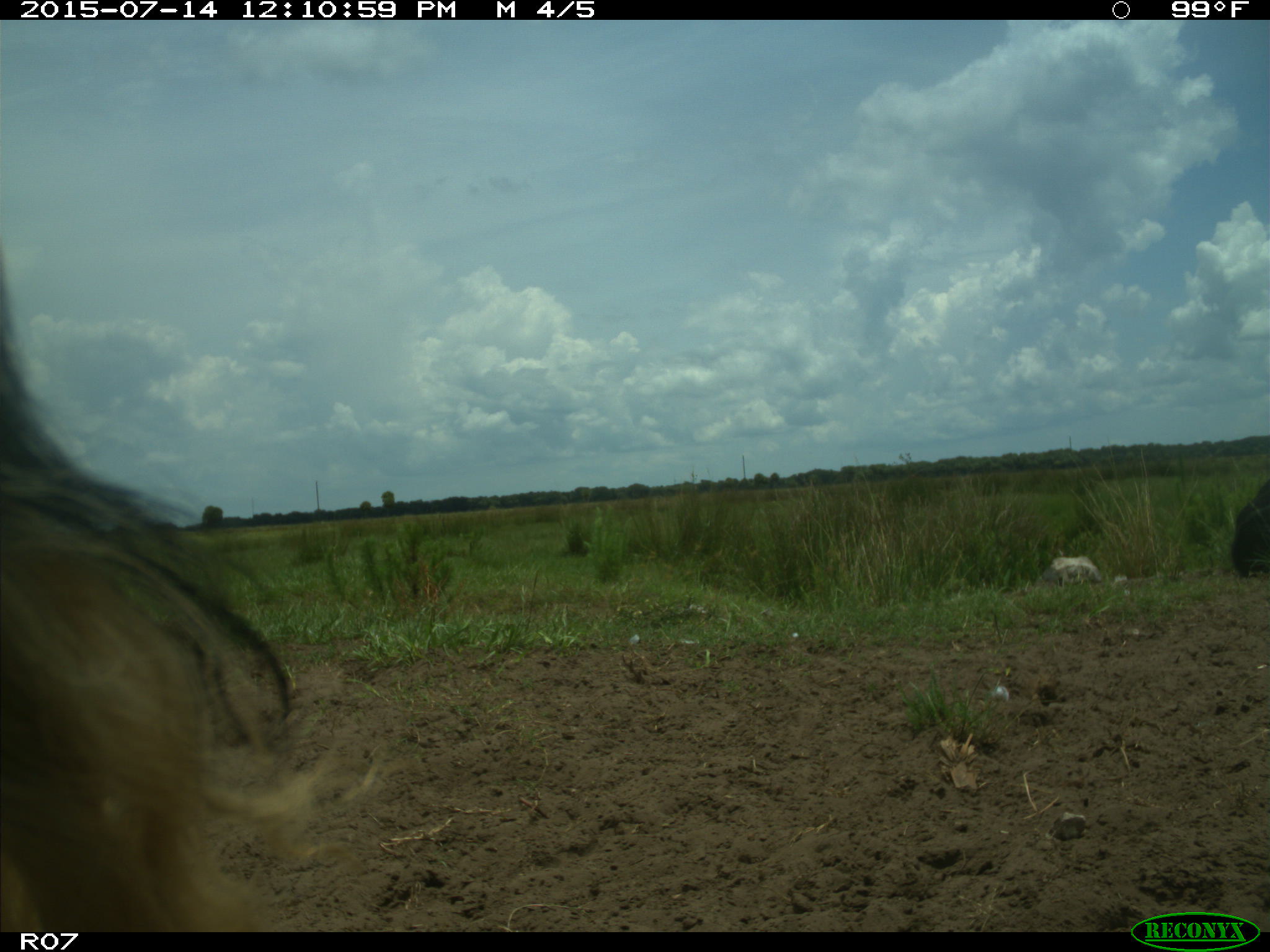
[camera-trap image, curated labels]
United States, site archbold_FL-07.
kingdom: Animalia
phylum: Chordata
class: Mammalia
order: Artiodactyla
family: Bovidae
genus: Bos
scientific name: Bos taurus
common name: domestic cow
Bos taurus (domestic cow).